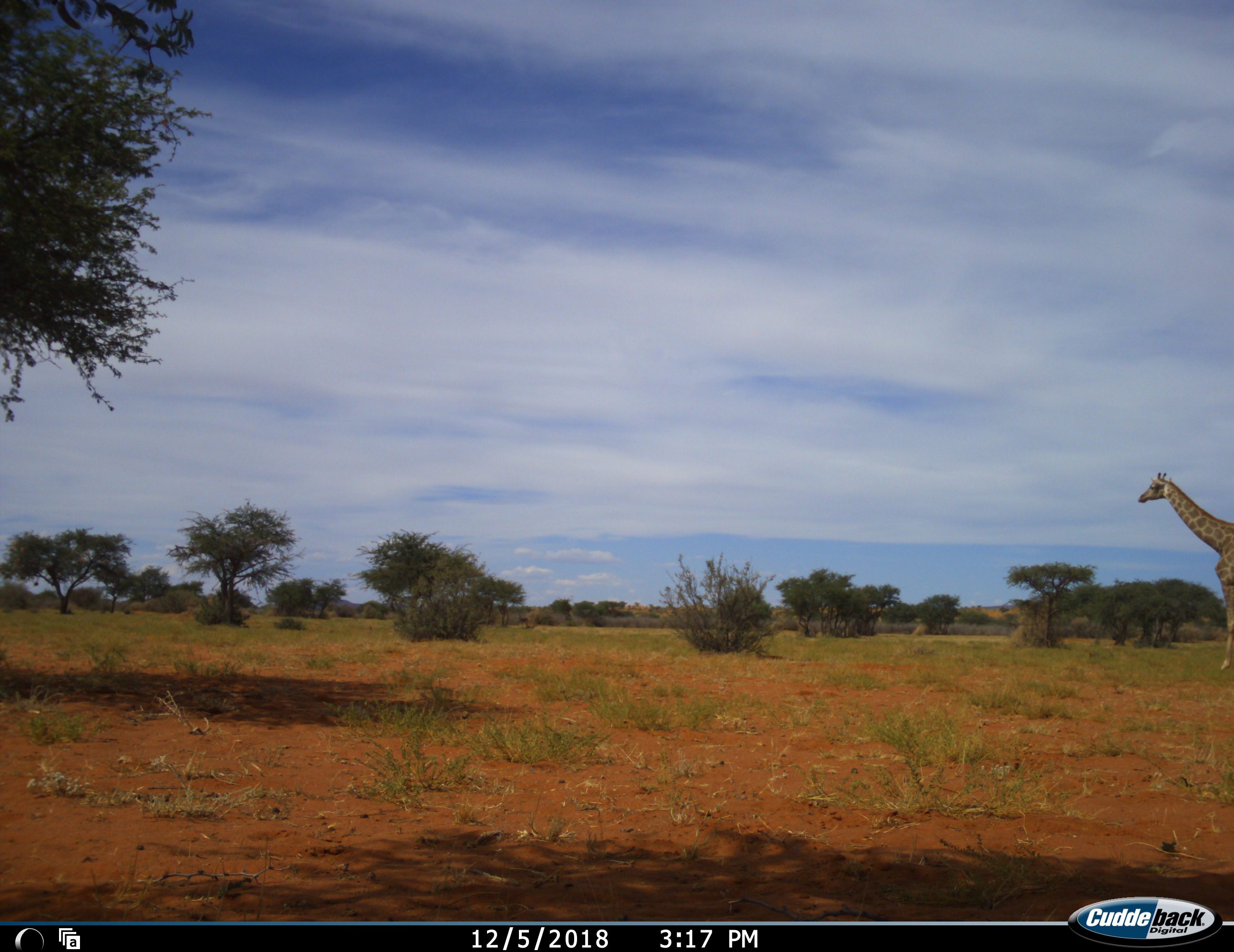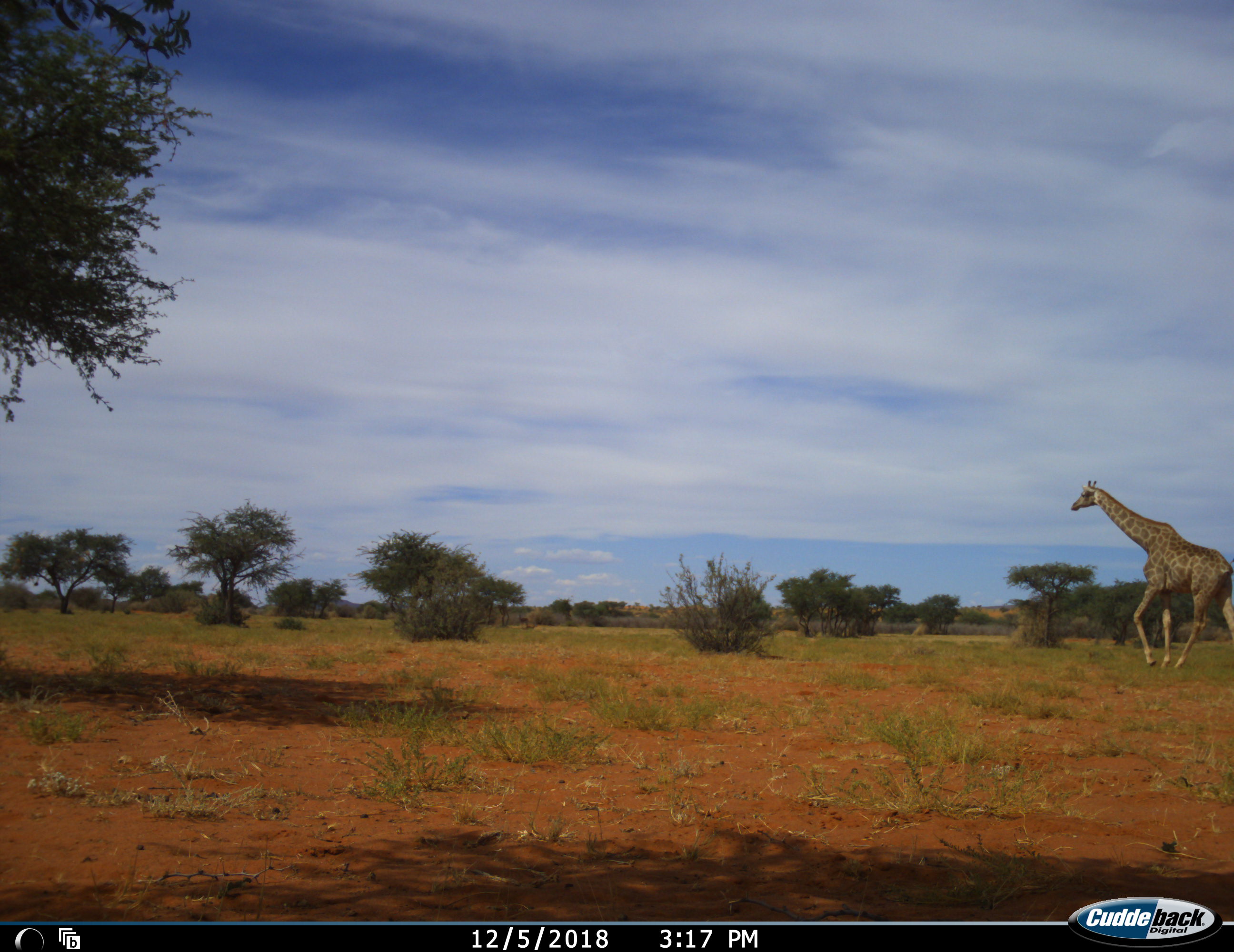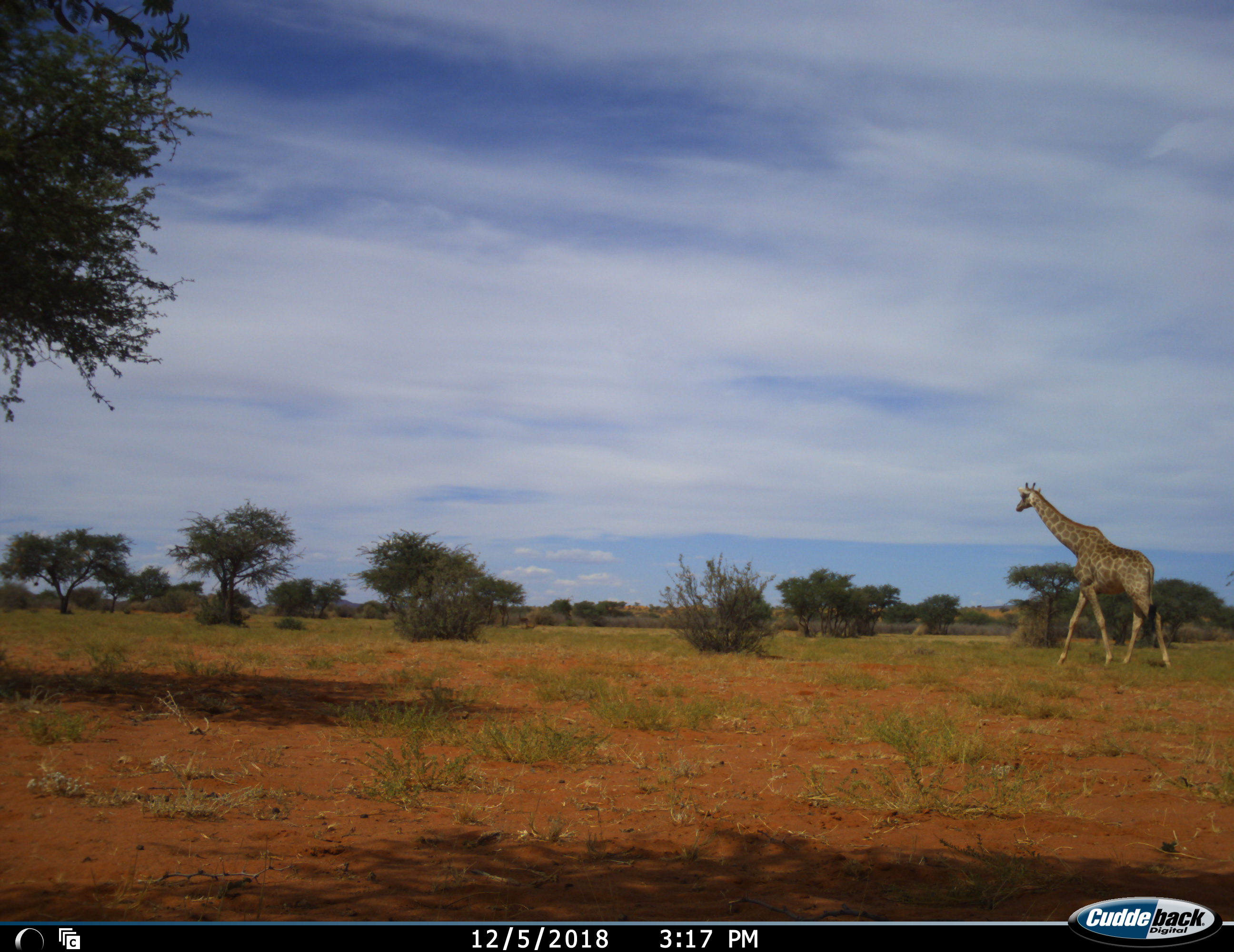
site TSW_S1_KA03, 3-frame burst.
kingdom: Animalia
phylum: Chordata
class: Mammalia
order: Artiodactyla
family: Giraffidae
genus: Giraffa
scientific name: Giraffa camelopardalis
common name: giraffe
Giraffe (Giraffa camelopardalis), count 1. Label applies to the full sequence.